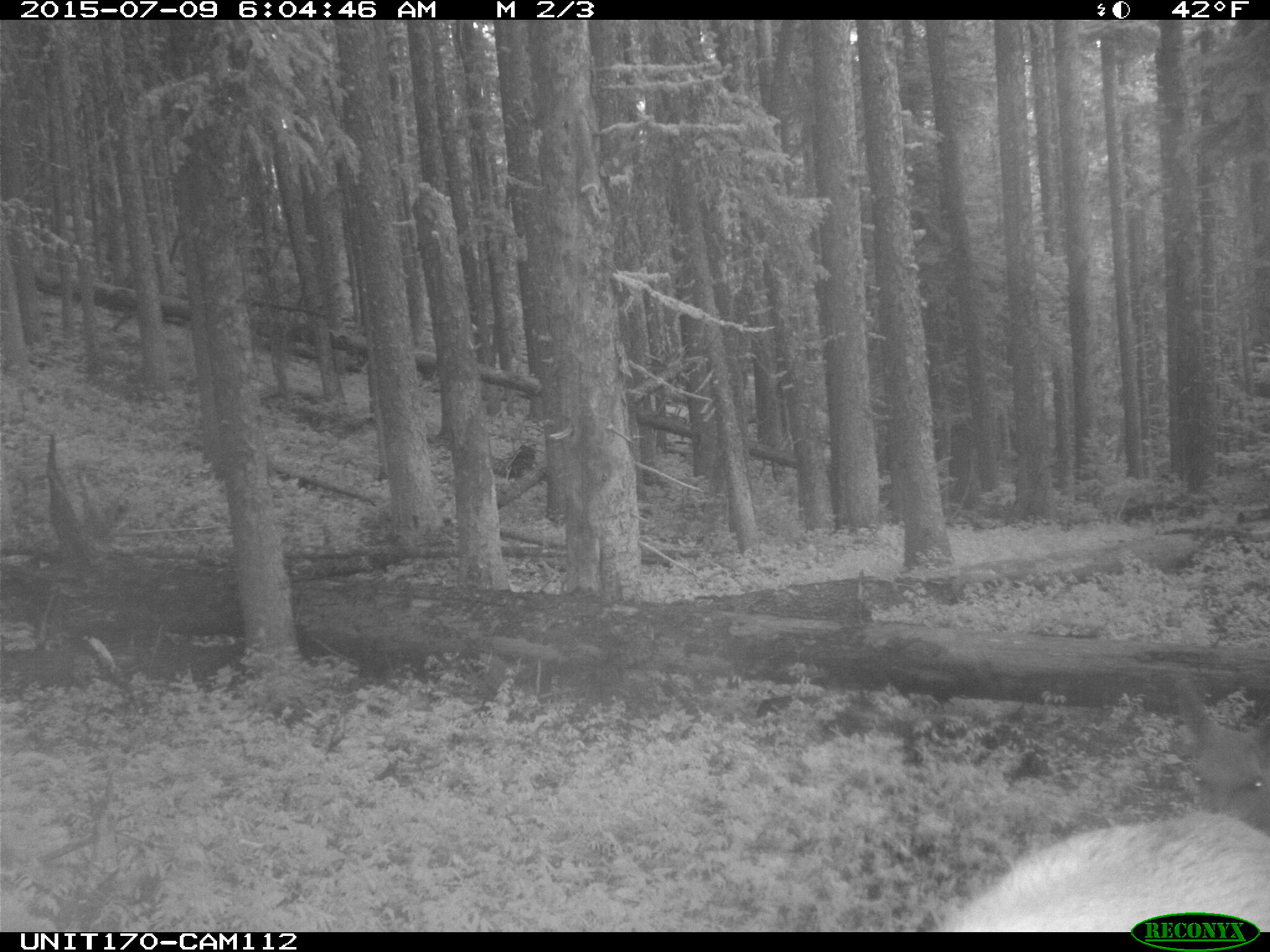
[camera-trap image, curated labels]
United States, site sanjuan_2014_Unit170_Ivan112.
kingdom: Animalia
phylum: Chordata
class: Mammalia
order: Artiodactyla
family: Cervidae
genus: Cervus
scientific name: Cervus elaphus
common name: red deer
Cervus elaphus (red deer).